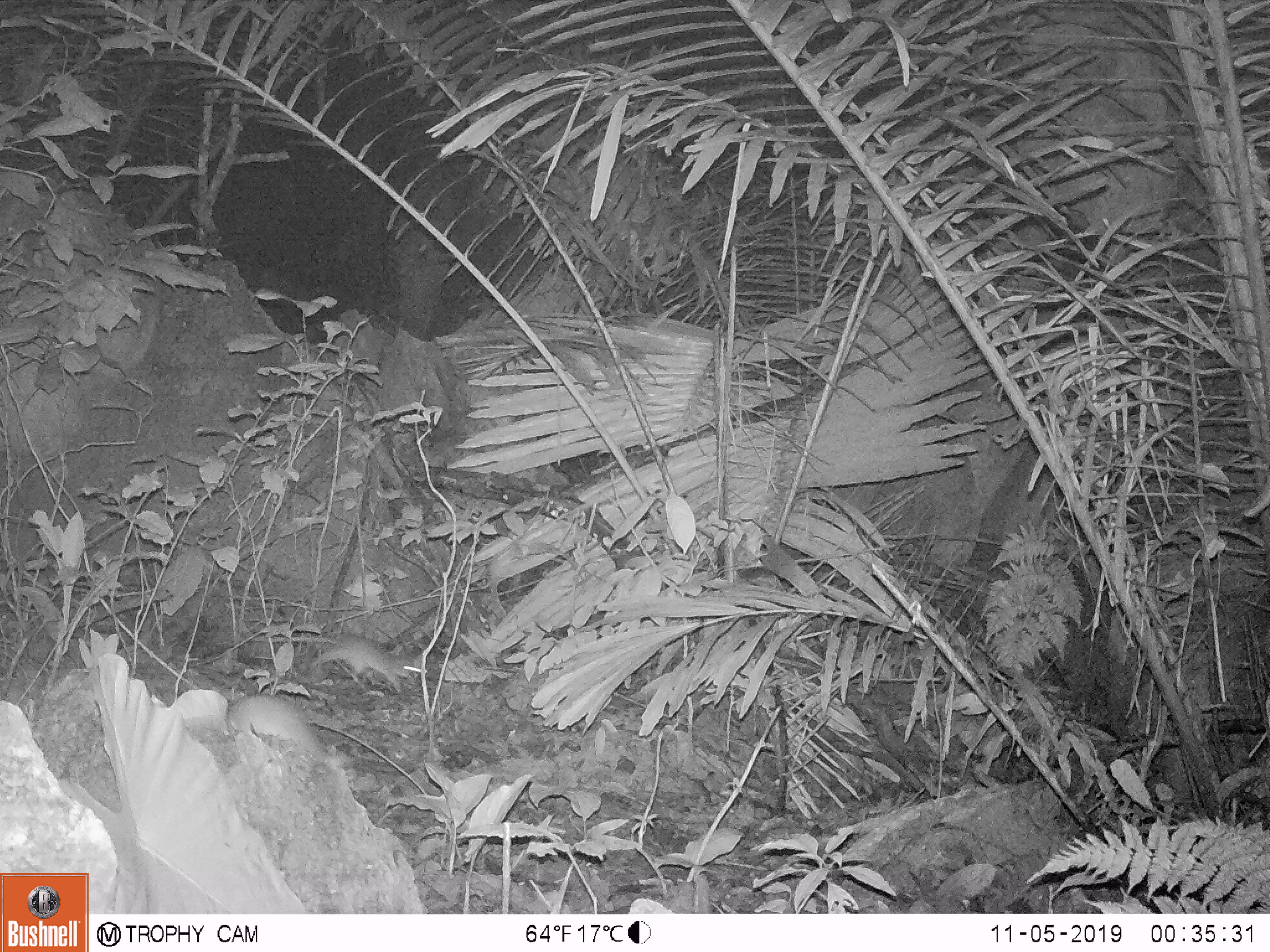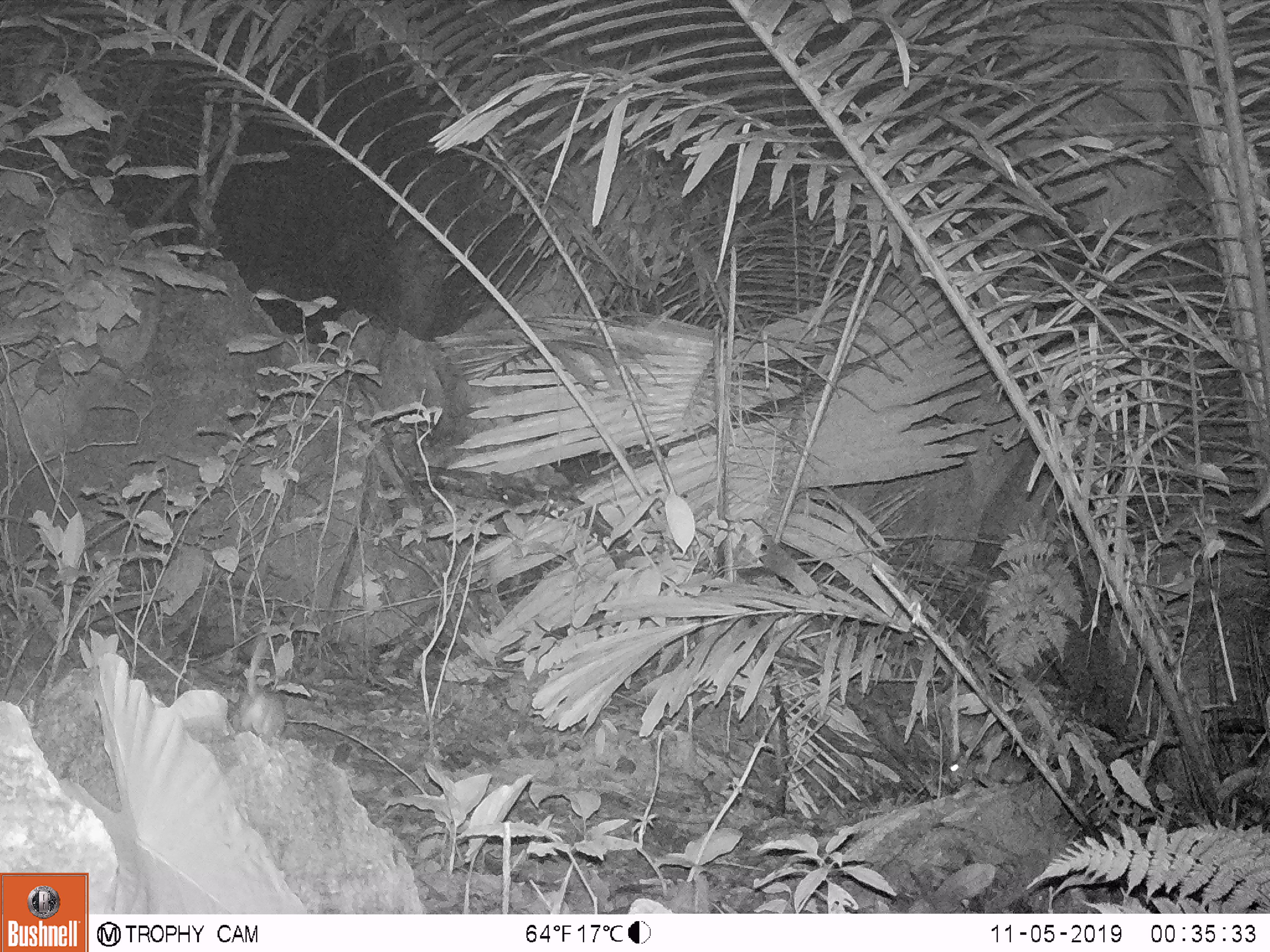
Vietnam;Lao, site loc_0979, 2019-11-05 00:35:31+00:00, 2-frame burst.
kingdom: Animalia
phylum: Chordata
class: Mammalia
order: Rodentia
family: Muridae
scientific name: Muridae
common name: old-world mice and rats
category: unidentified murid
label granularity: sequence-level